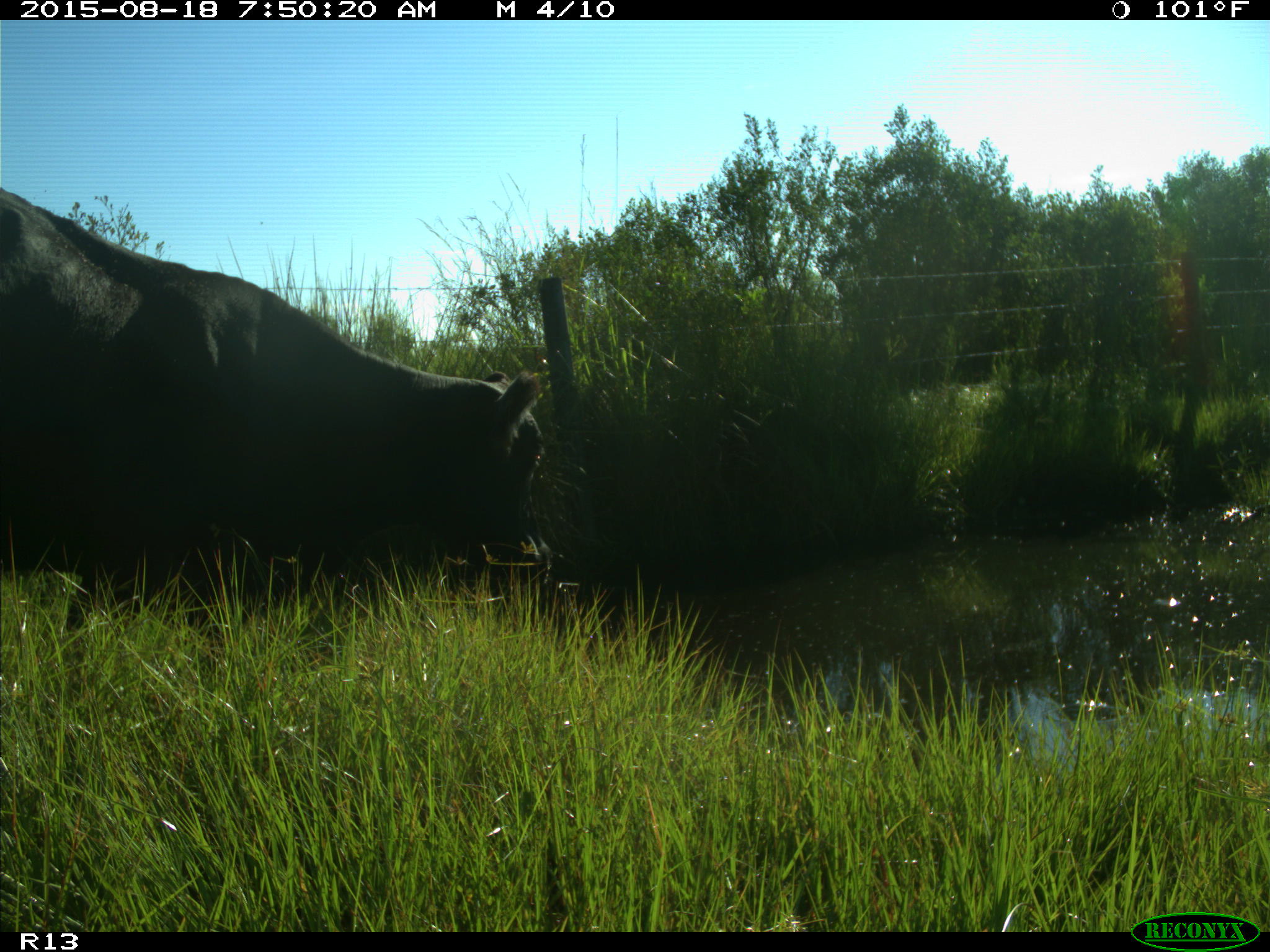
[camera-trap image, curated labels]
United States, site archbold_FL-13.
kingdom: Animalia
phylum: Chordata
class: Mammalia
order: Artiodactyla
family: Bovidae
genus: Bos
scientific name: Bos taurus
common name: domestic cow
Bos taurus (domestic cow).